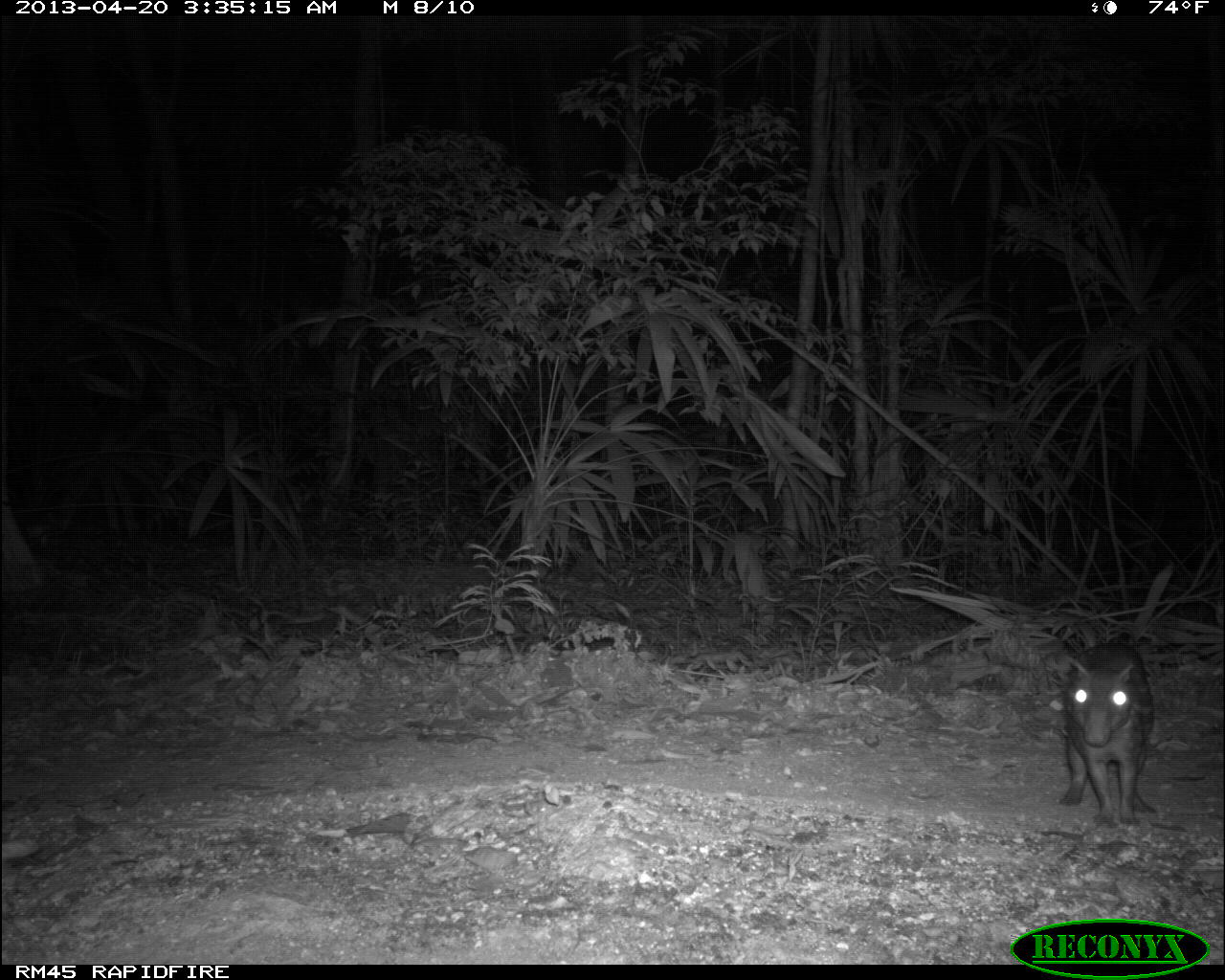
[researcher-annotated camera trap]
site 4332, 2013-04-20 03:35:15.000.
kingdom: Animalia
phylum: Chordata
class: Mammalia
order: Rodentia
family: Cuniculidae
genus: Cuniculus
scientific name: Cuniculus paca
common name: lowland paca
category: agouti paca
Agouti paca (lowland paca) (Cuniculus paca), count 1.